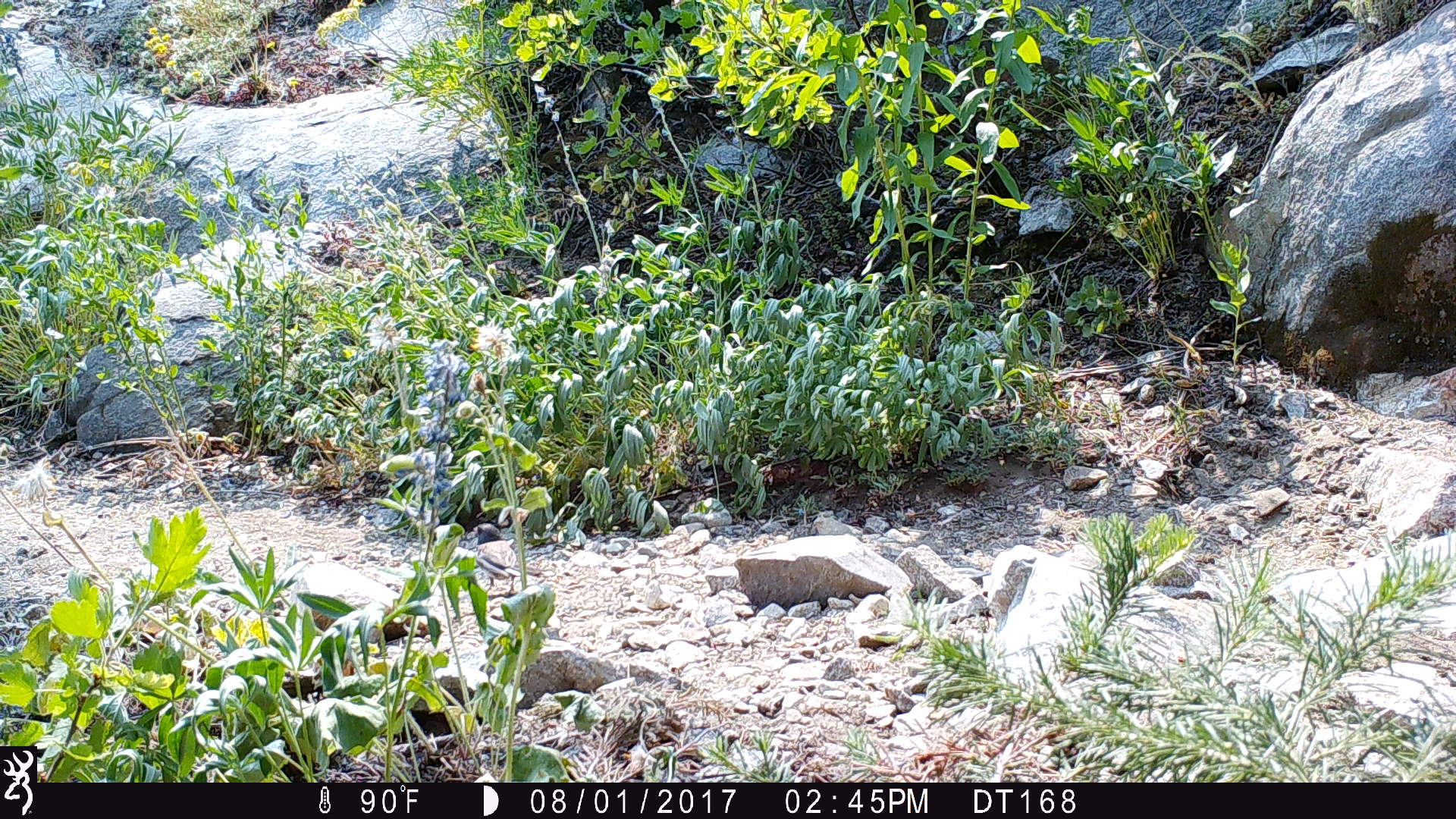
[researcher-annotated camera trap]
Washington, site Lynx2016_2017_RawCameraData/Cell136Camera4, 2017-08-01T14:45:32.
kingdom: Animalia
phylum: Chordata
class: Aves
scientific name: Aves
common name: birds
Aves (birds). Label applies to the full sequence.